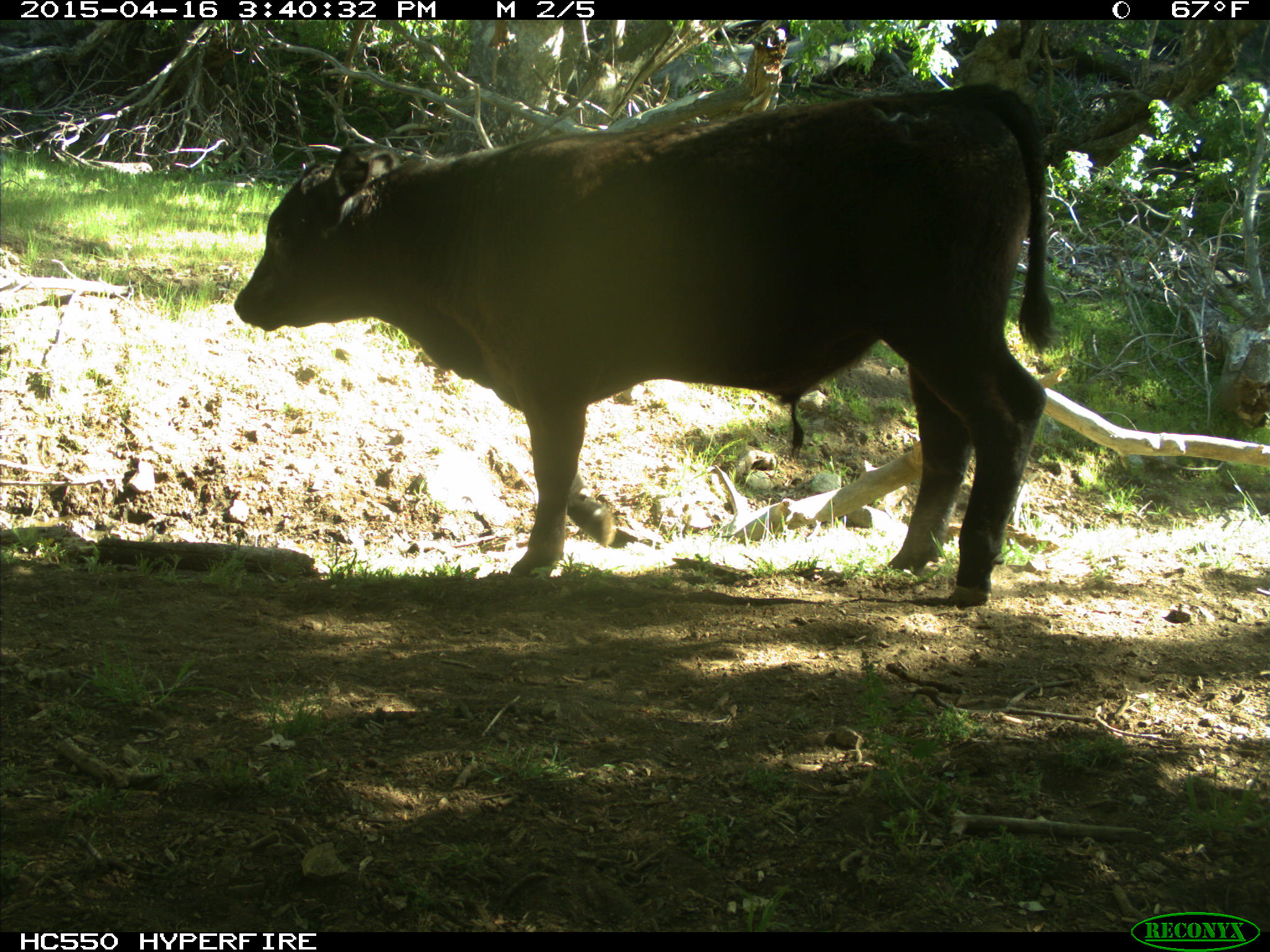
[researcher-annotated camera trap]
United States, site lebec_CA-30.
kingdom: Animalia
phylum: Chordata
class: Mammalia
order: Artiodactyla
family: Bovidae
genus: Bos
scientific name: Bos taurus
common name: domestic cow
Bos taurus (domestic cow).